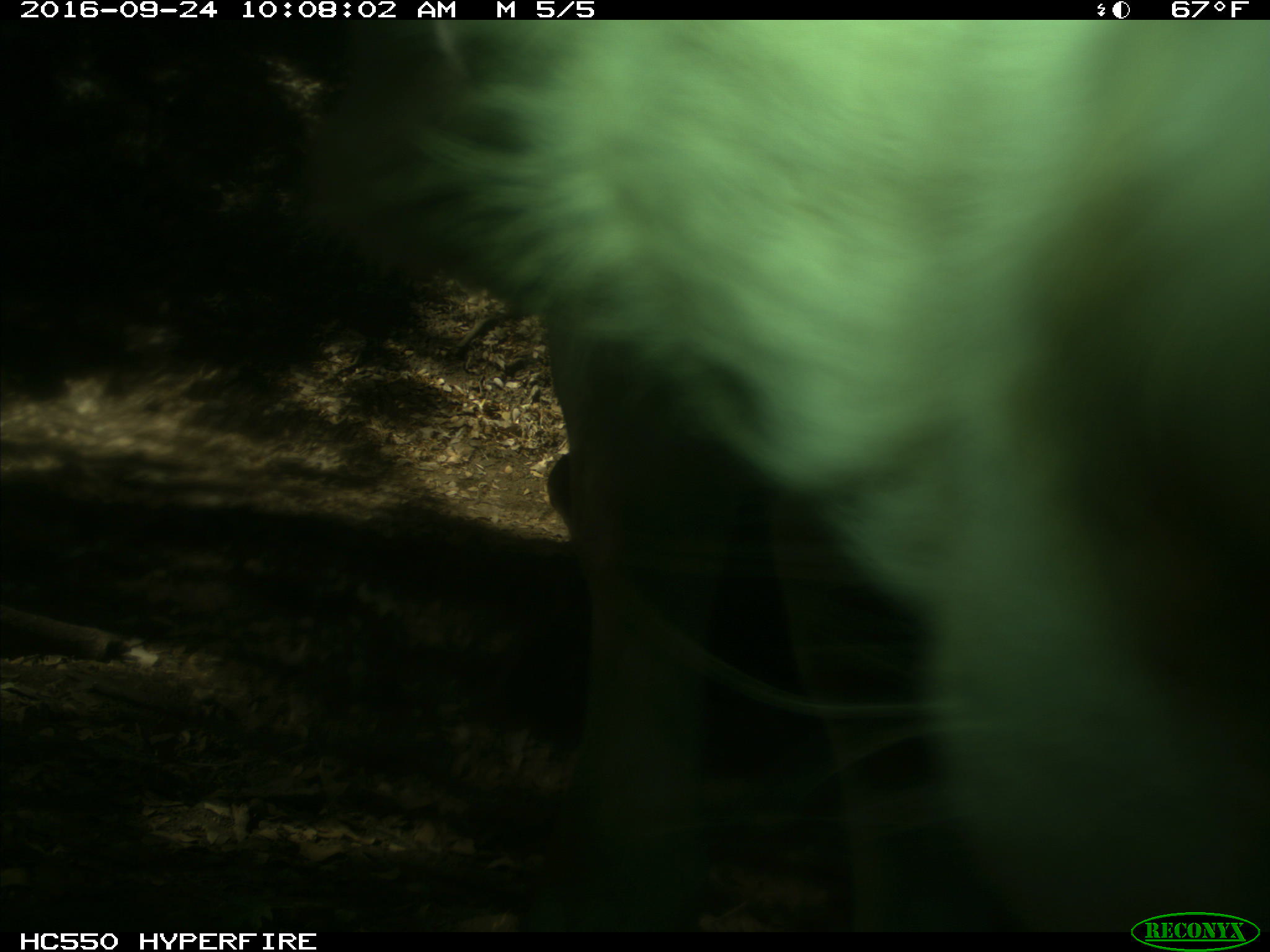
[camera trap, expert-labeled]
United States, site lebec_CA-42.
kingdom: Animalia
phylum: Chordata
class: Mammalia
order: Artiodactyla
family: Bovidae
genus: Bos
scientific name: Bos taurus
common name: domestic cow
Bos taurus (domestic cow).